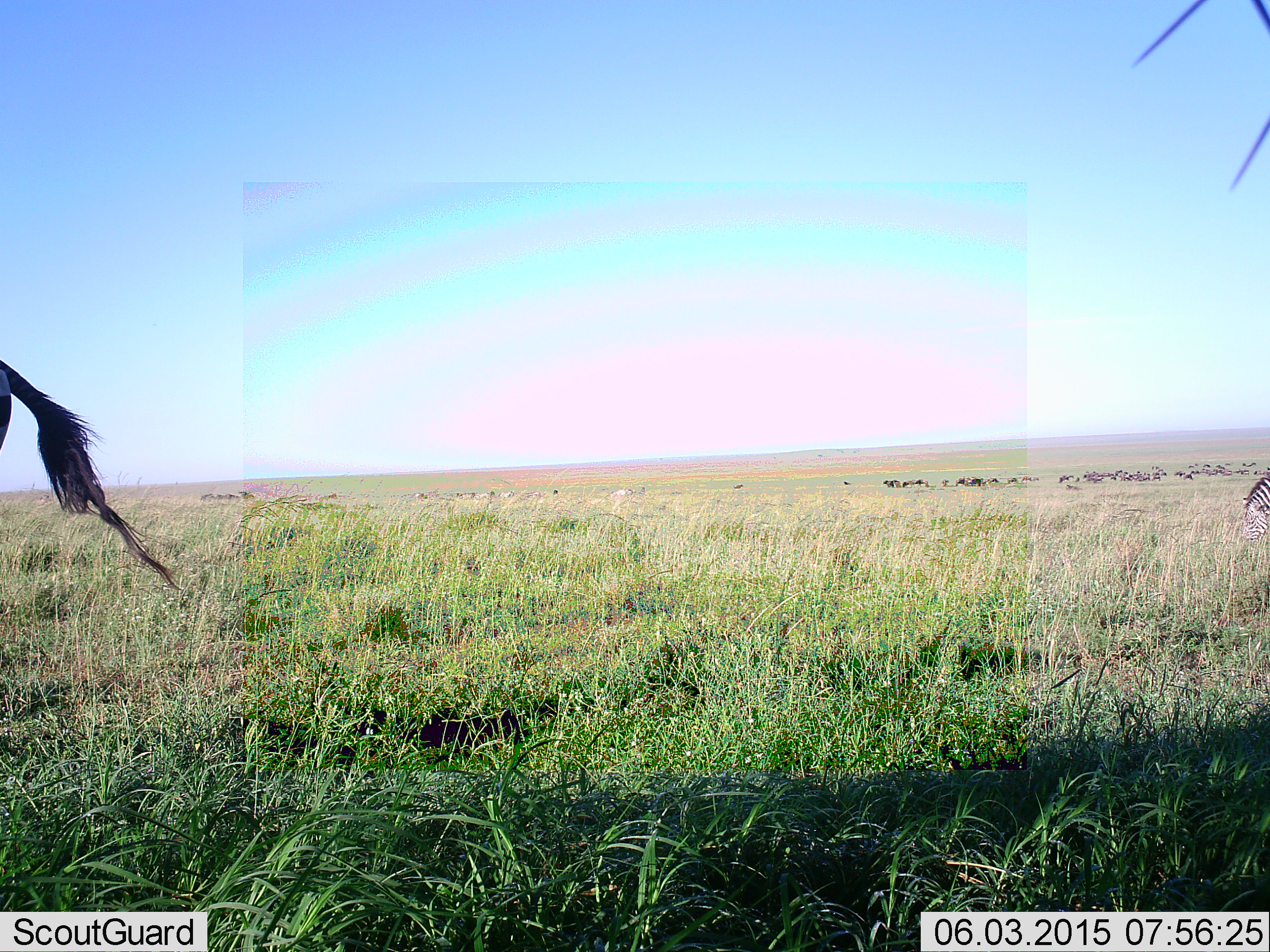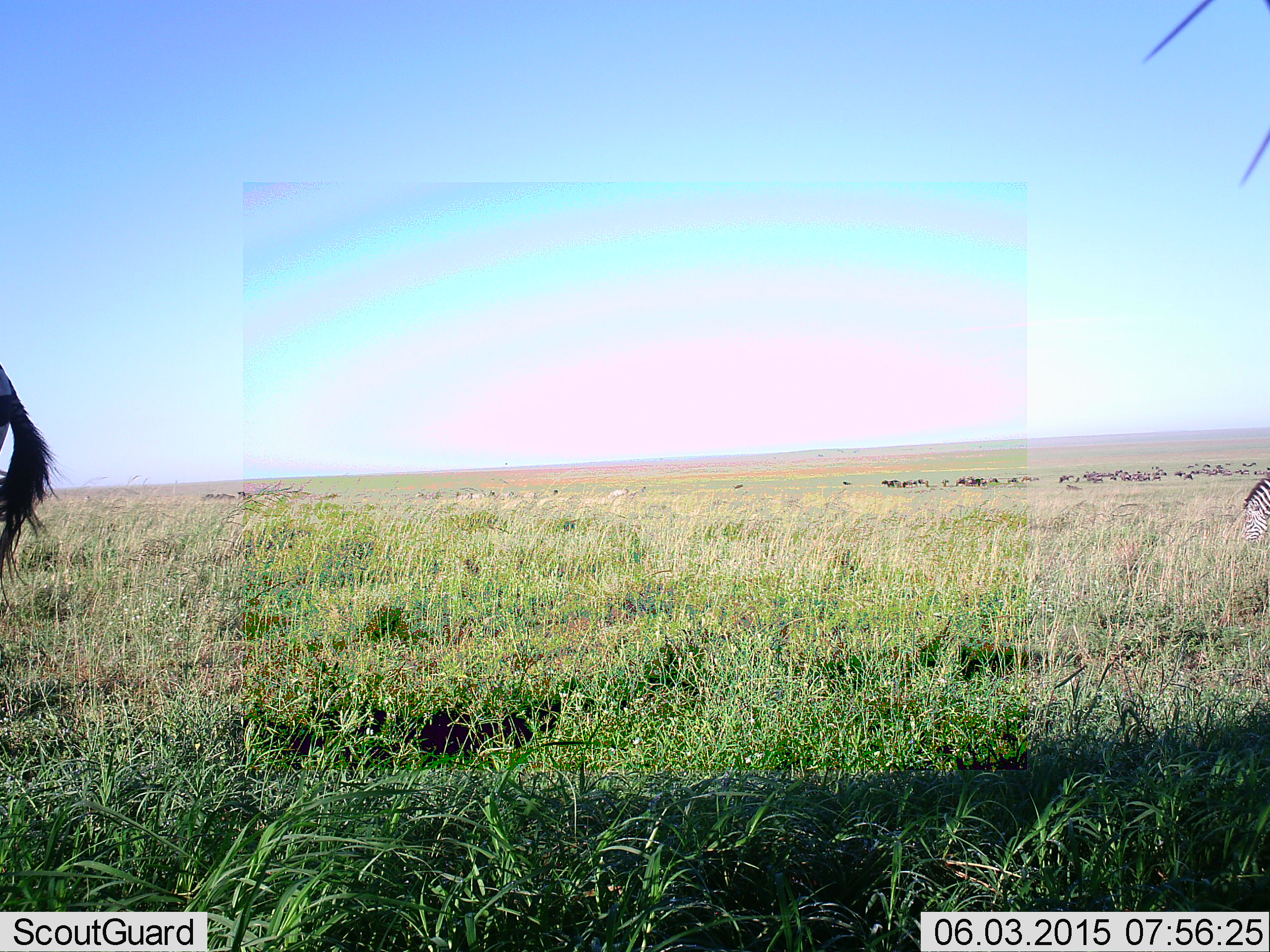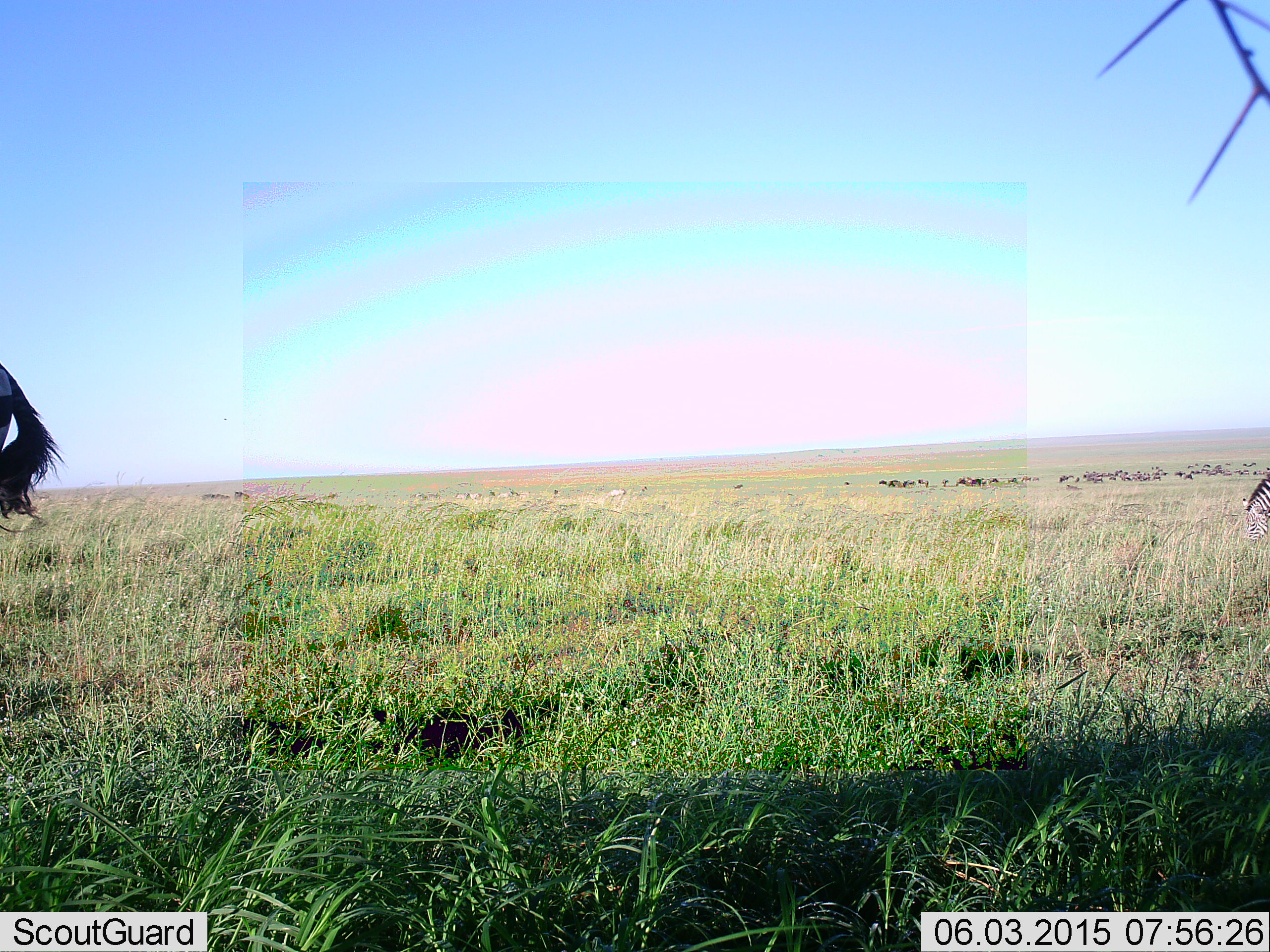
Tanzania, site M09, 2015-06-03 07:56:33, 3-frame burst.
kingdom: Animalia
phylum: Chordata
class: Mammalia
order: Artiodactyla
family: Bovidae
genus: Connochaetes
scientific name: Connochaetes taurinus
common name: blue wildebeest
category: wildebeest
Wildebeest (blue wildebeest) (Connochaetes taurinus), count 11-50. Behavior (volunteer vote fractions): standing 70%, resting 10%, moving 20%, interacting 0%. Young present (vote fraction): 0%. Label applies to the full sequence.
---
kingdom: Animalia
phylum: Chordata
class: Mammalia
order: Perissodactyla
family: Equidae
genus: Equus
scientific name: Equus quagga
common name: plains zebra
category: zebra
Zebra (plains zebra) (Equus quagga), count 1. Behavior (volunteer vote fractions): standing 55%, resting 9%, moving 9%, interacting 0%. Young present (vote fraction): 0%. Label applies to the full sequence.